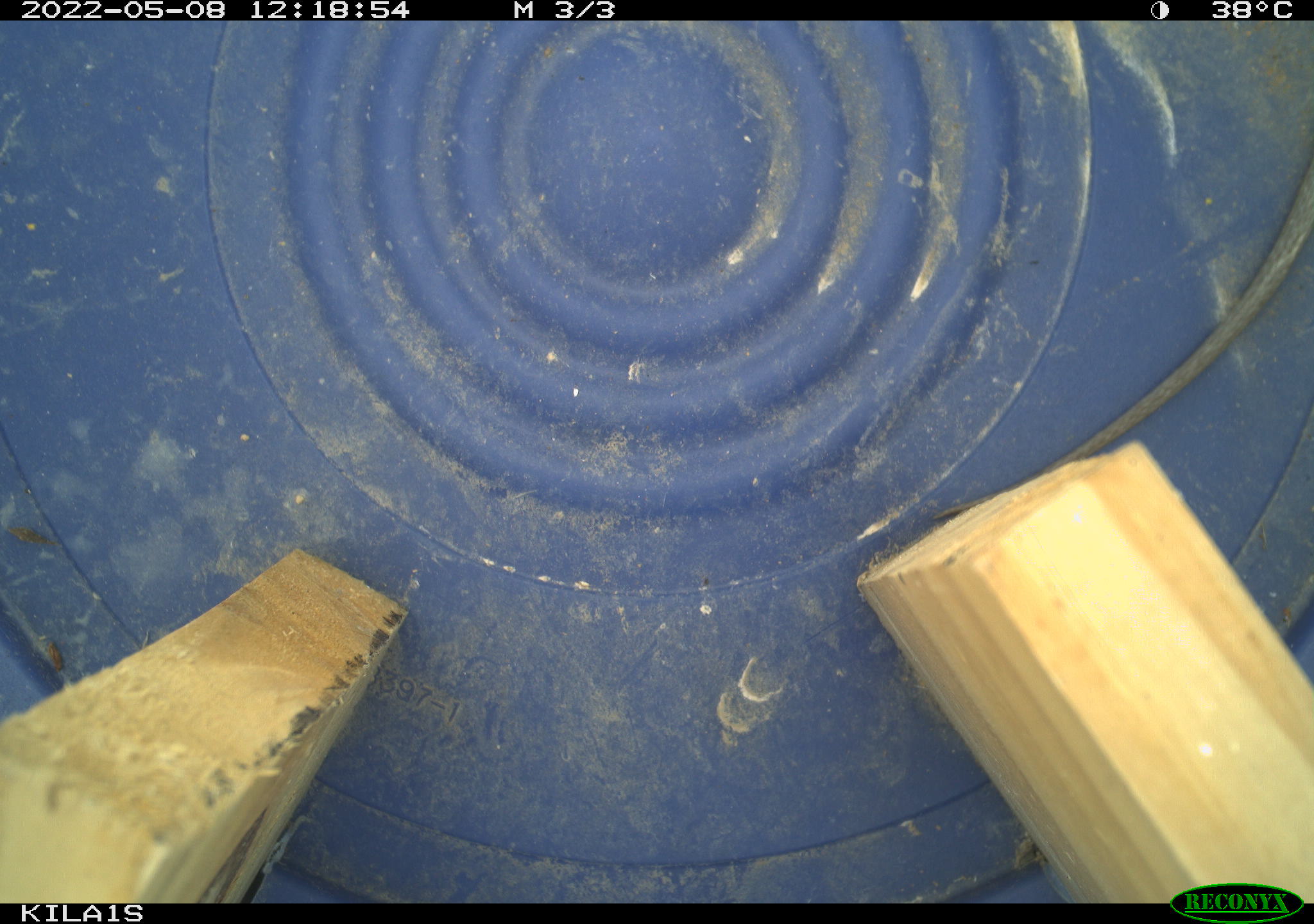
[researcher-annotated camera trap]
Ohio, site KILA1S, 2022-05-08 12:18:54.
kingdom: Animalia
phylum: Chordata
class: Reptilia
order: Squamata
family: Colubridae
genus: Thamnophis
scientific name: Thamnophis sirtalis sirtalis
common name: eastern gartersnake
Eastern gartersnake (Thamnophis sirtalis sirtalis).